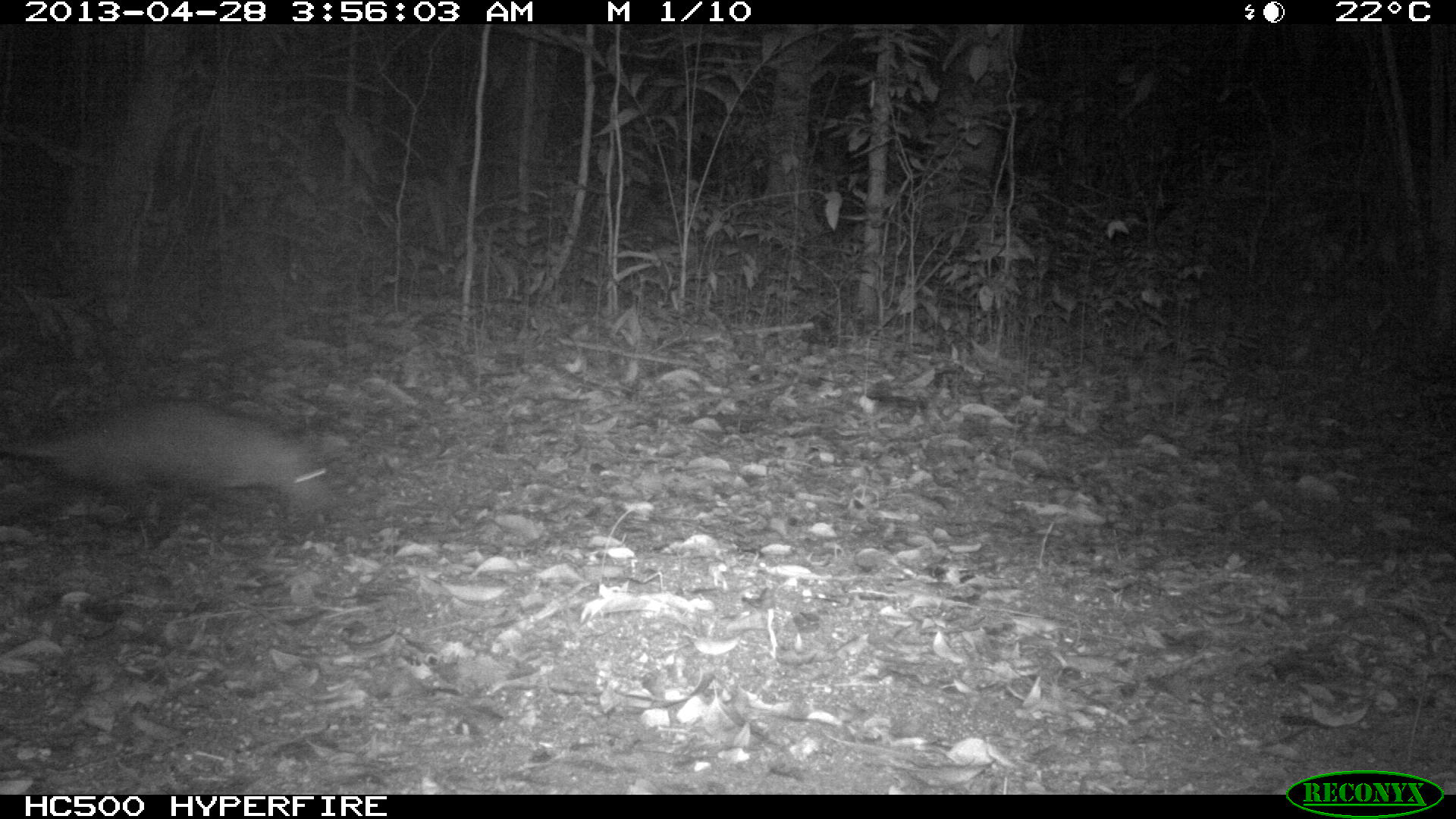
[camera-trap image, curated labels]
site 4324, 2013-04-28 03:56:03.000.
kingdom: Animalia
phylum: Chordata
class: Mammalia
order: Didelphimorphia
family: Didelphidae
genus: Didelphis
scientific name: Didelphis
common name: american opossums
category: didelphis sp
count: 1